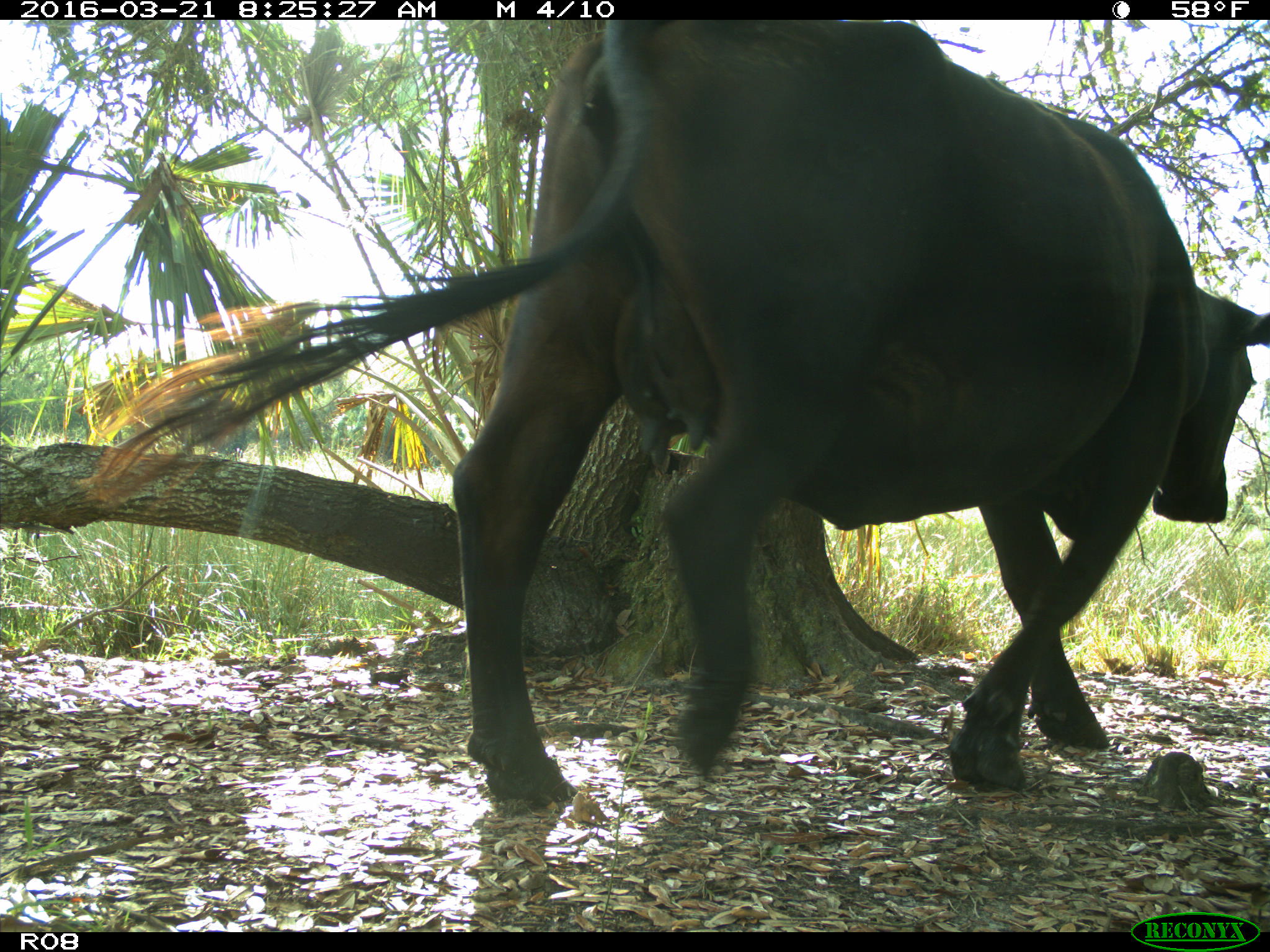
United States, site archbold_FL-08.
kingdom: Animalia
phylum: Chordata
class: Mammalia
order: Artiodactyla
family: Bovidae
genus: Bos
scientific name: Bos taurus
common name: domestic cow